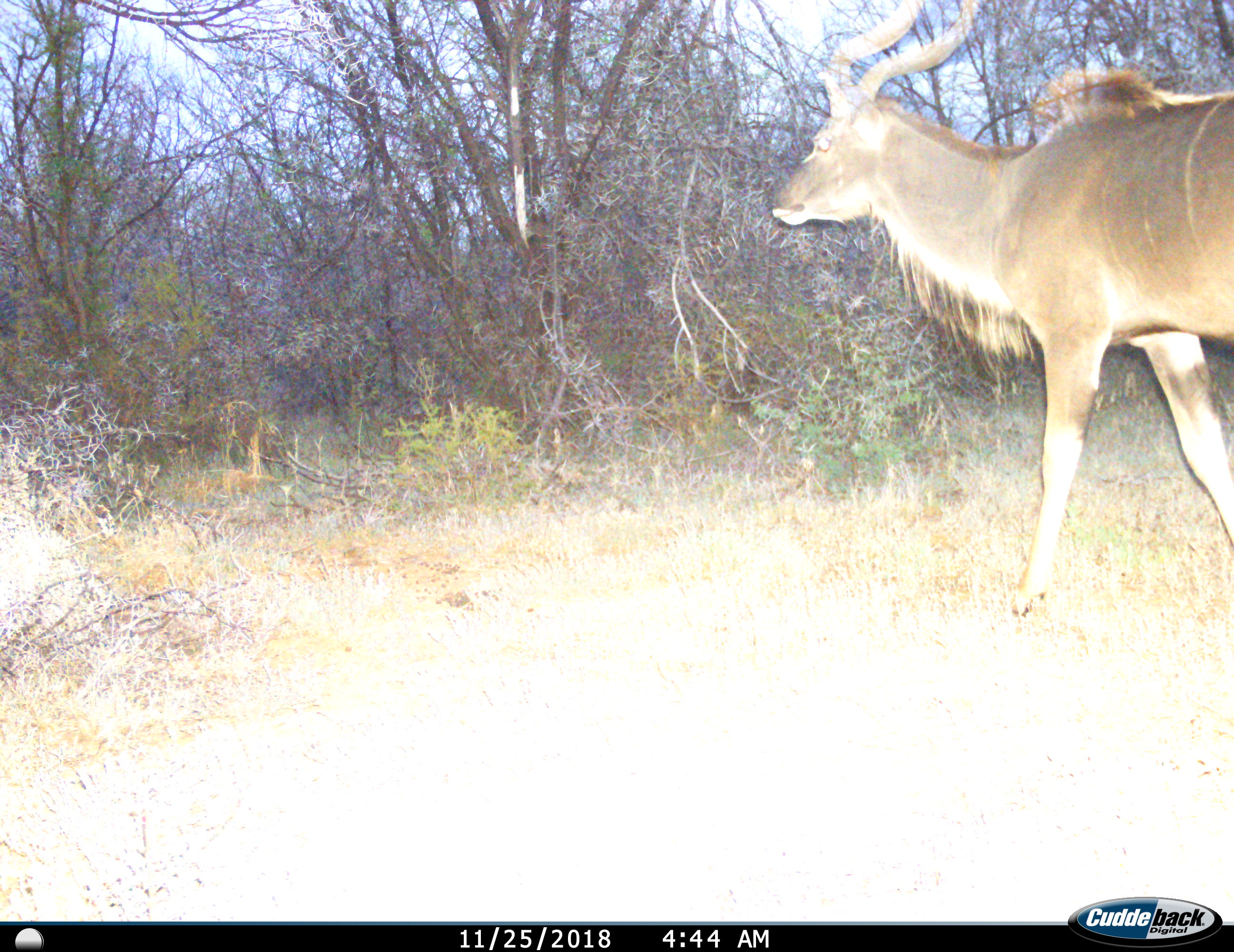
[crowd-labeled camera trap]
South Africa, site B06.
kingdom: Animalia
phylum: Chordata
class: Mammalia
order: Artiodactyla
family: Bovidae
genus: Tragelaphus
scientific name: Tragelaphus strepsiceros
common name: greater kudu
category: kudu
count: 1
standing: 0%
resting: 0%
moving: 100%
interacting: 0%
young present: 0%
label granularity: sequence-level